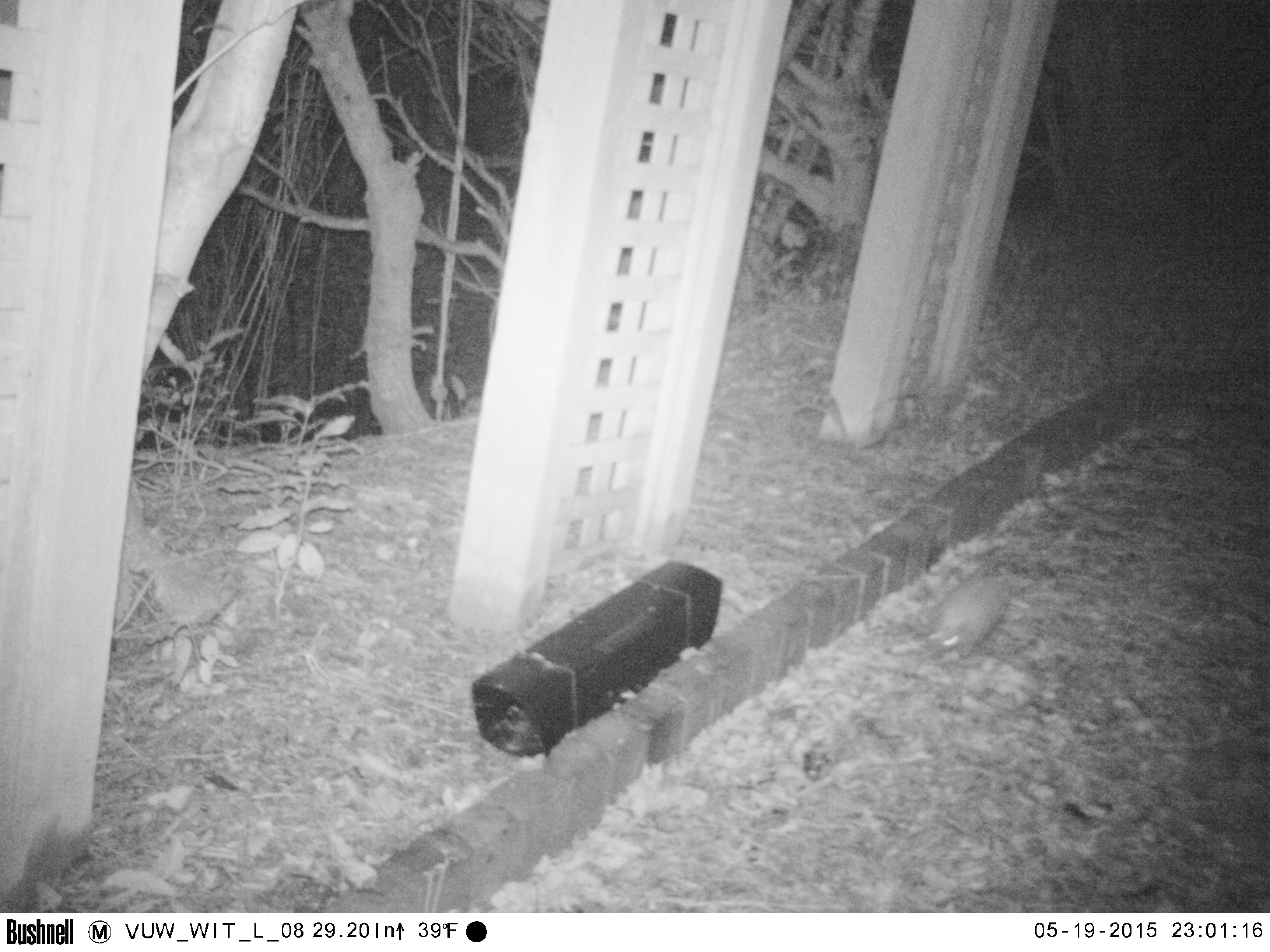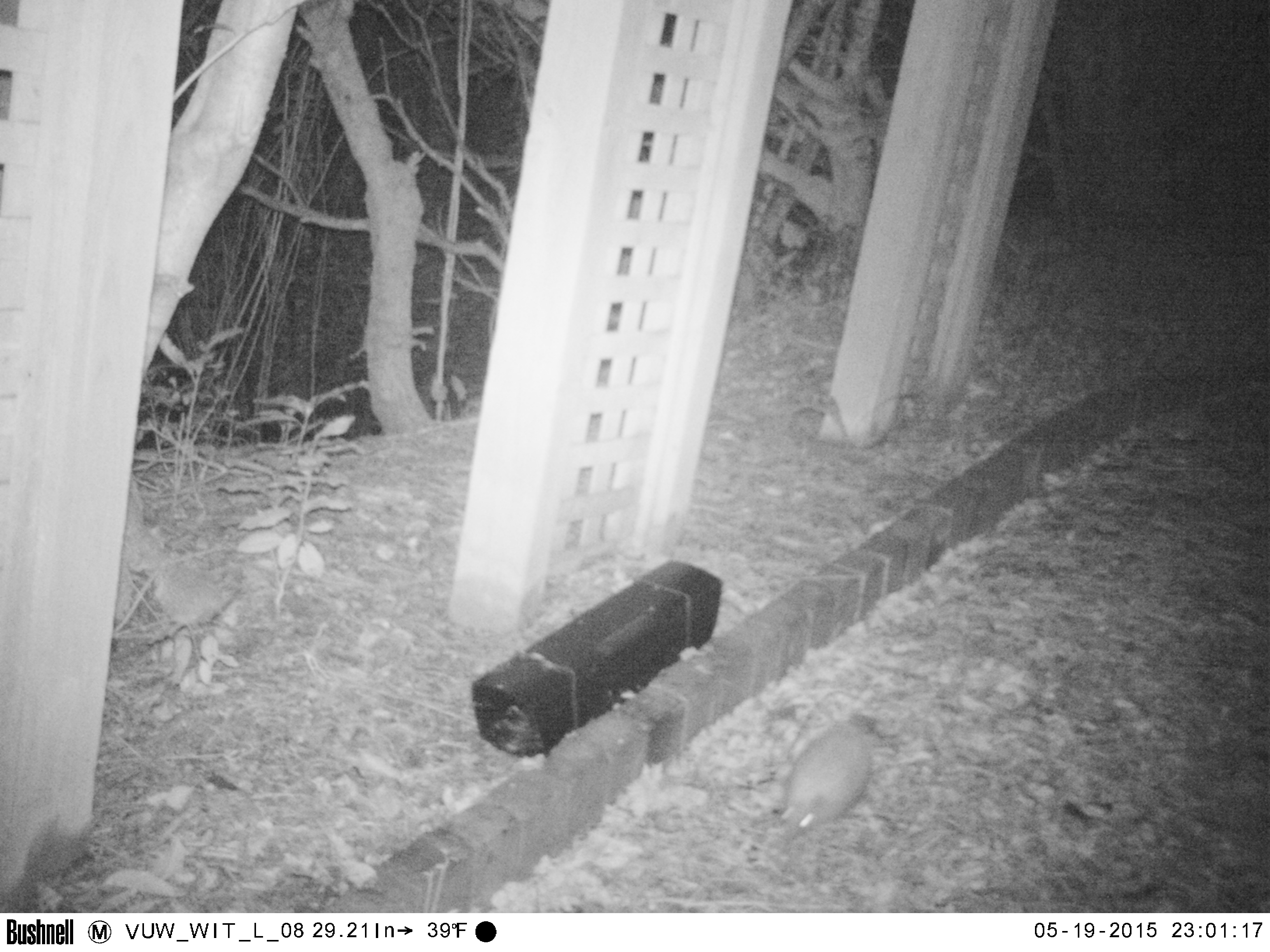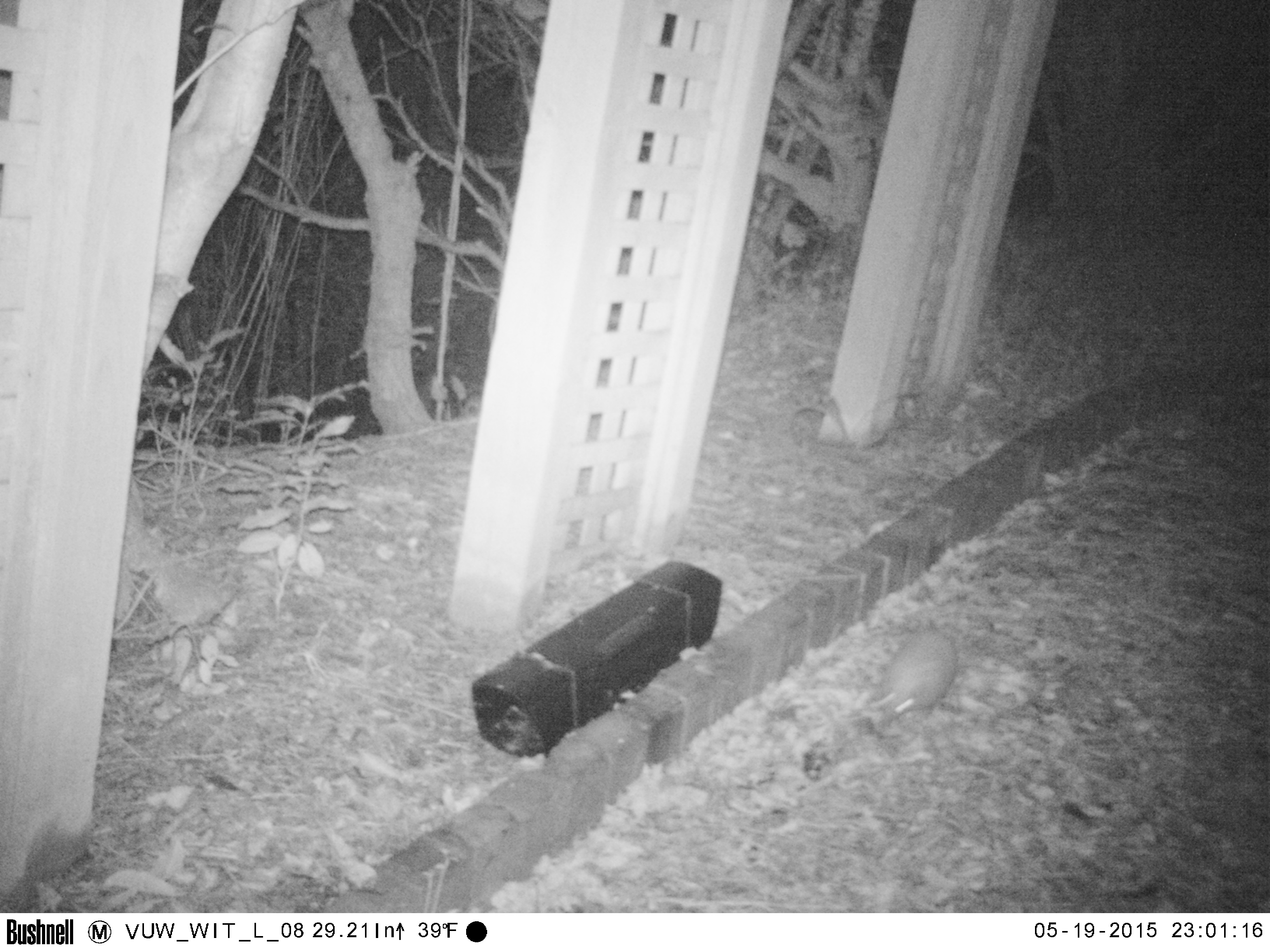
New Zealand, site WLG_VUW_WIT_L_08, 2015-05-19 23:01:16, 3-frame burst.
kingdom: Animalia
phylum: Chordata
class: Mammalia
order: Eulipotyphla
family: Erinaceidae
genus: Erinaceus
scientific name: Erinaceus europaeus europaeus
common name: european hedgehog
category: hedgehog